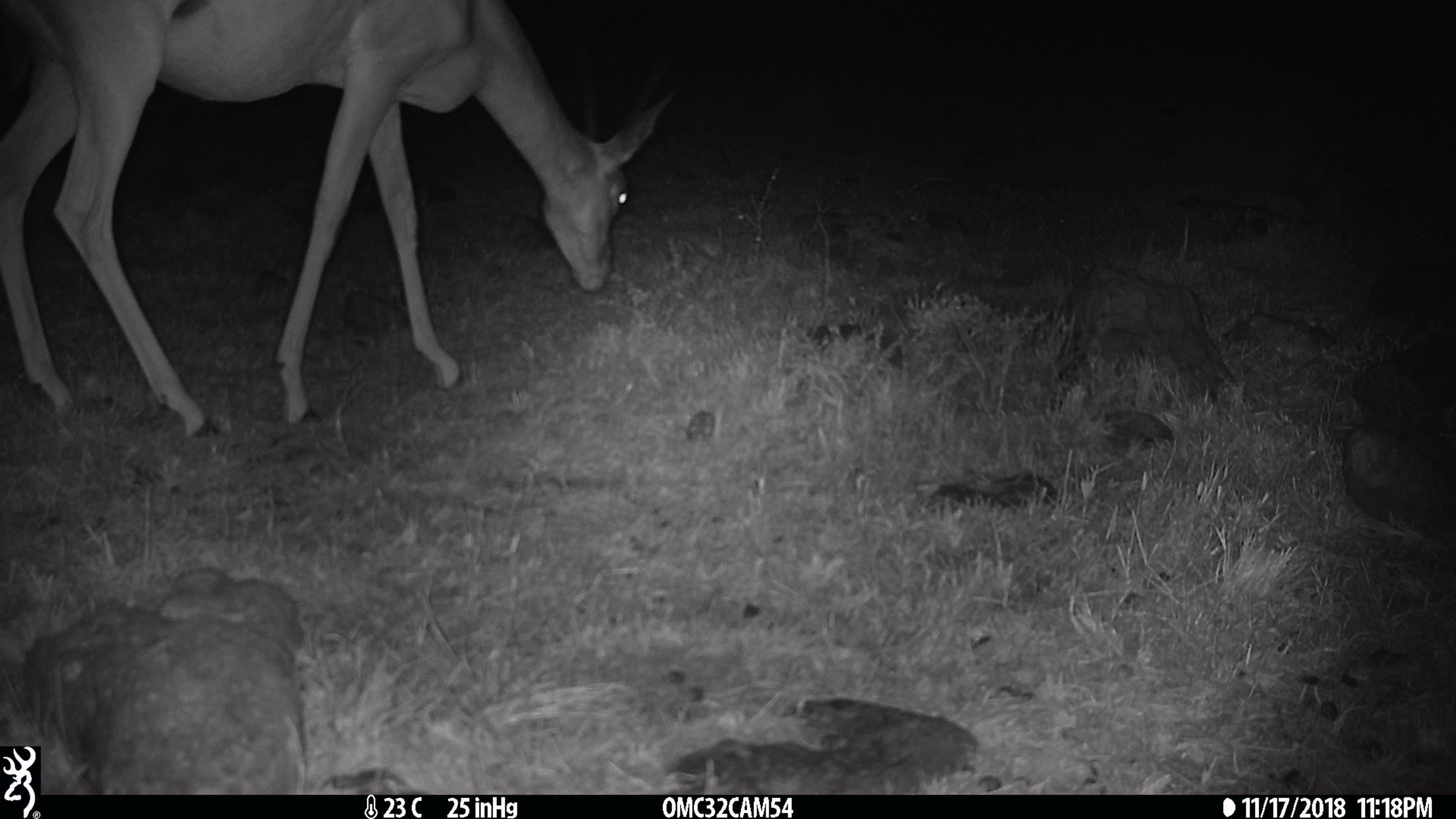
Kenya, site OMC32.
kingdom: Animalia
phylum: Chordata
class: Mammalia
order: Artiodactyla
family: Bovidae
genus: Nanger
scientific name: Nanger granti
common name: grant's gazelle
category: gazelle grants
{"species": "gazelle grants (grant's gazelle) (Nanger granti)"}